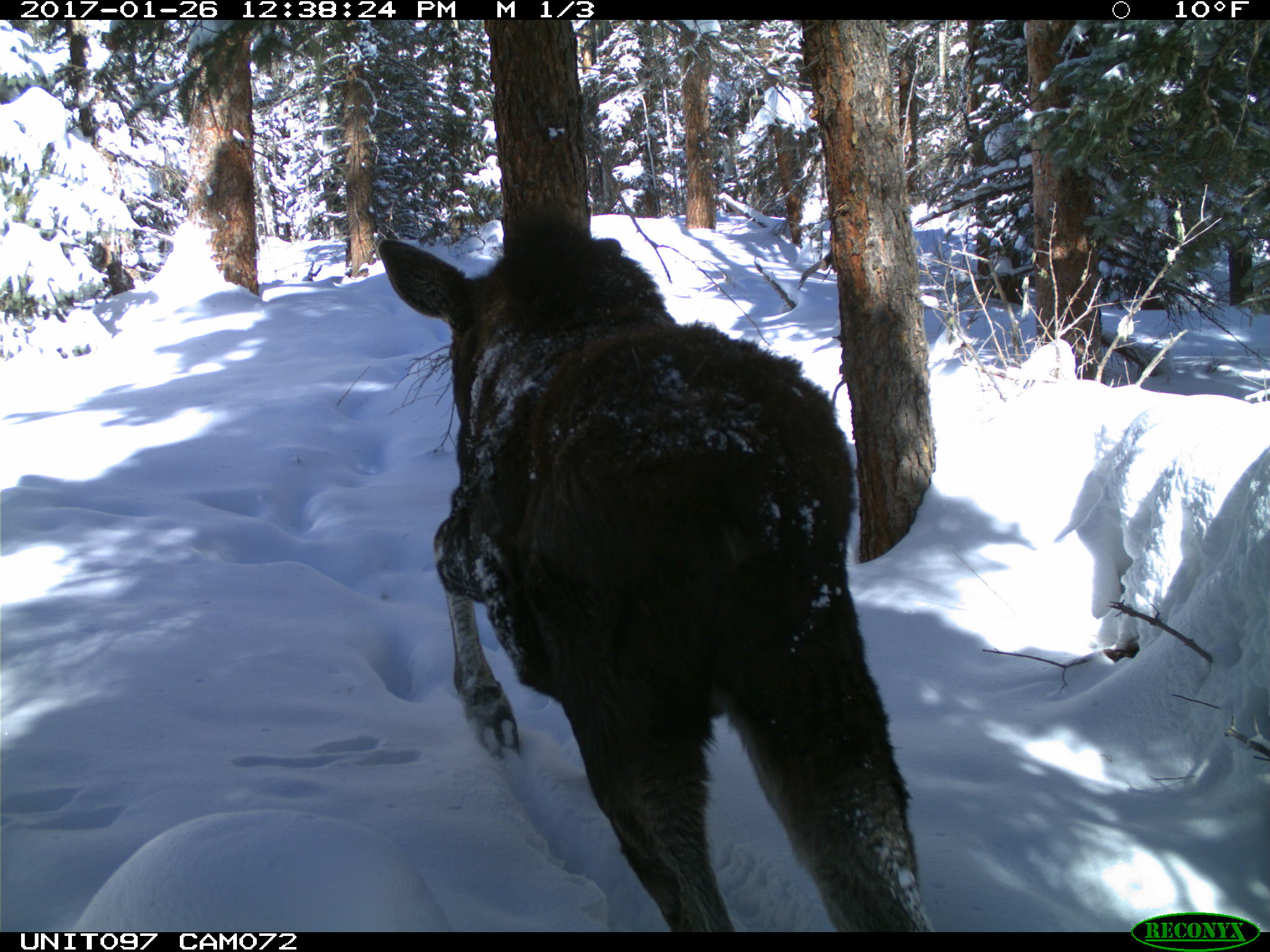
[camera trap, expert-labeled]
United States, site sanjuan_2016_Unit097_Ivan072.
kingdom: Animalia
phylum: Chordata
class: Mammalia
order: Artiodactyla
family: Cervidae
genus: Alces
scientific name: Alces alces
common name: moose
Alces alces (moose).